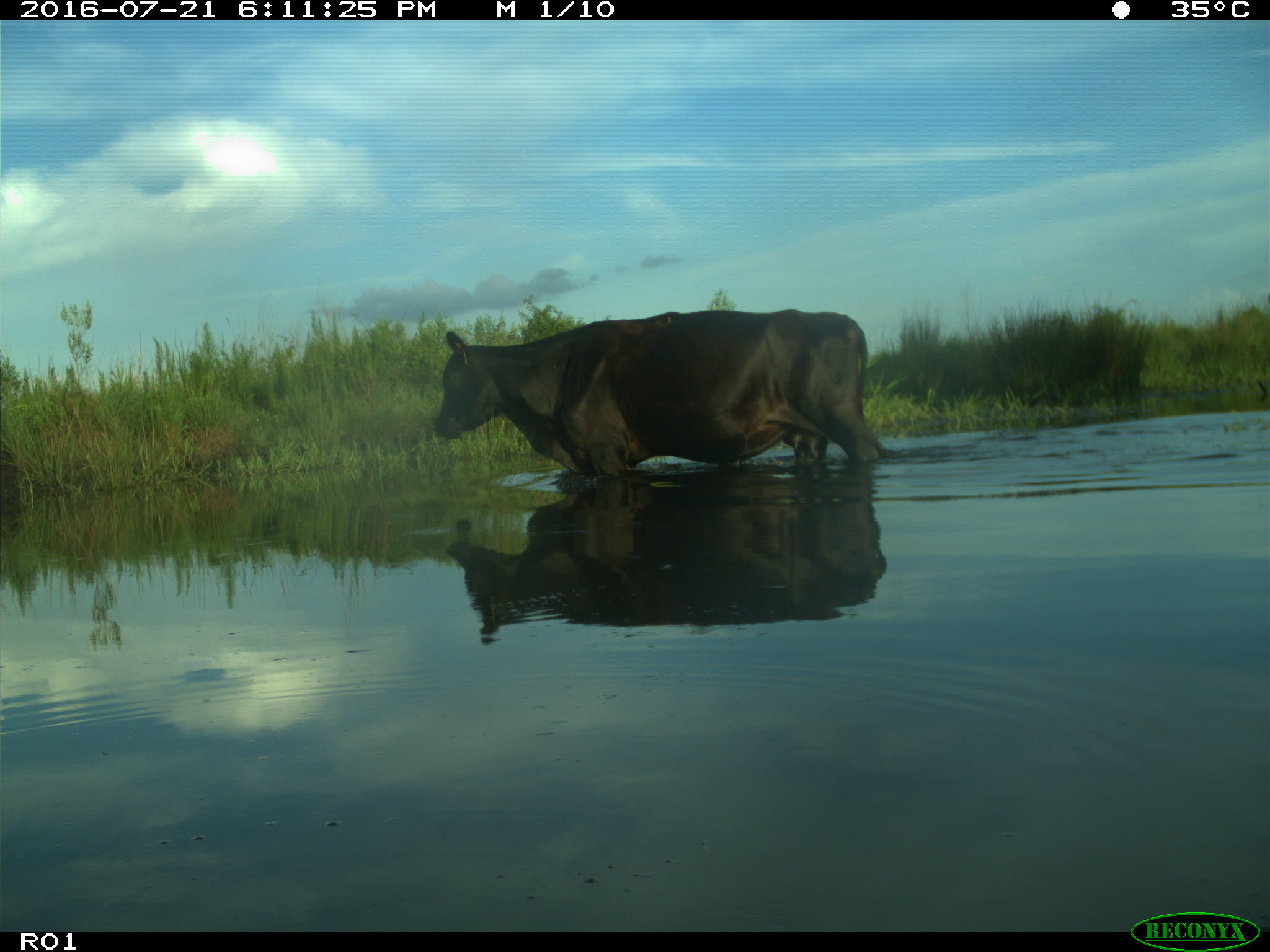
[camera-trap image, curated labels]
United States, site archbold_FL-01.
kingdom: Animalia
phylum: Chordata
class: Mammalia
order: Artiodactyla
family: Bovidae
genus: Bos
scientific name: Bos taurus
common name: domestic cow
Bos taurus (domestic cow).